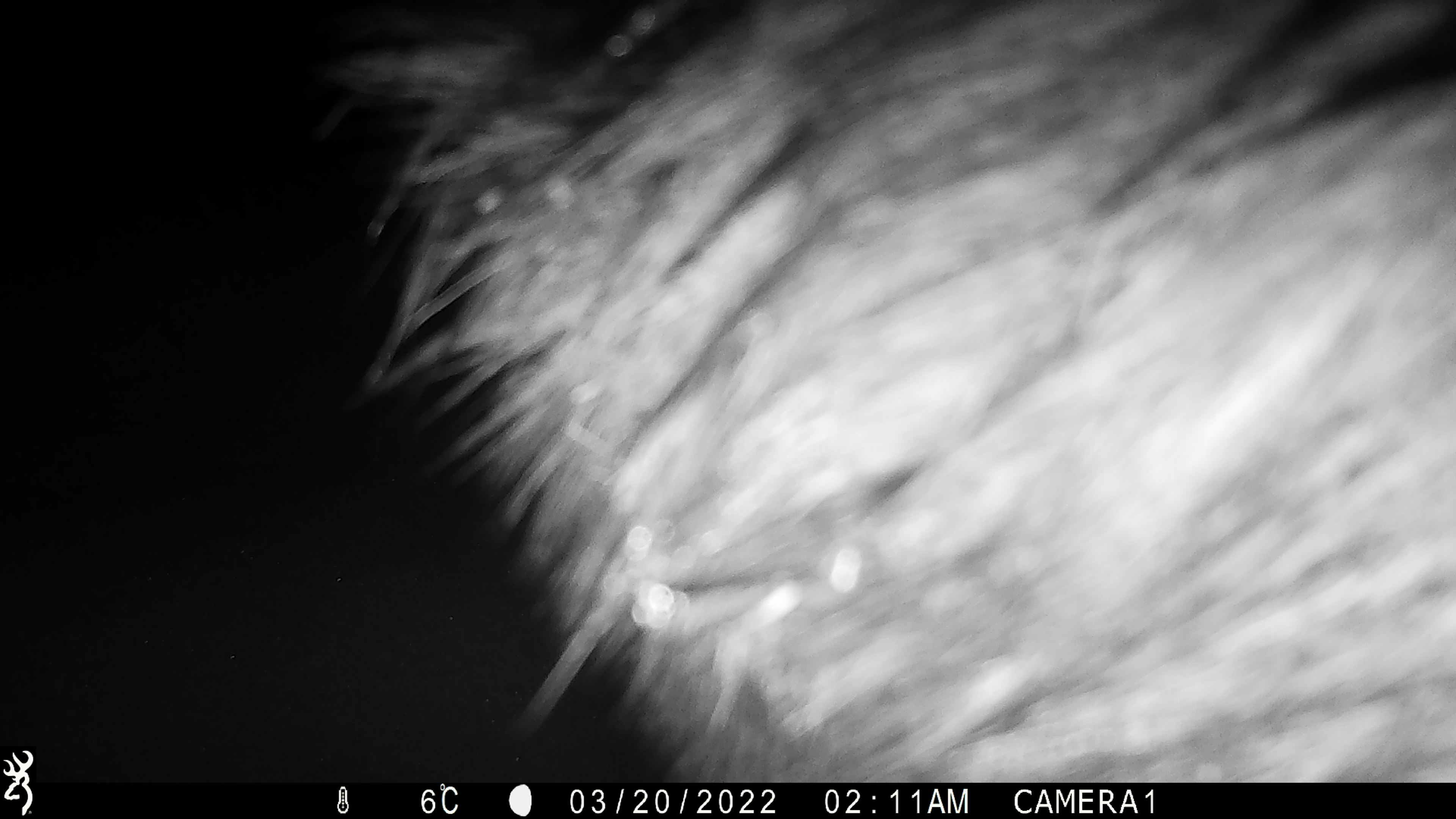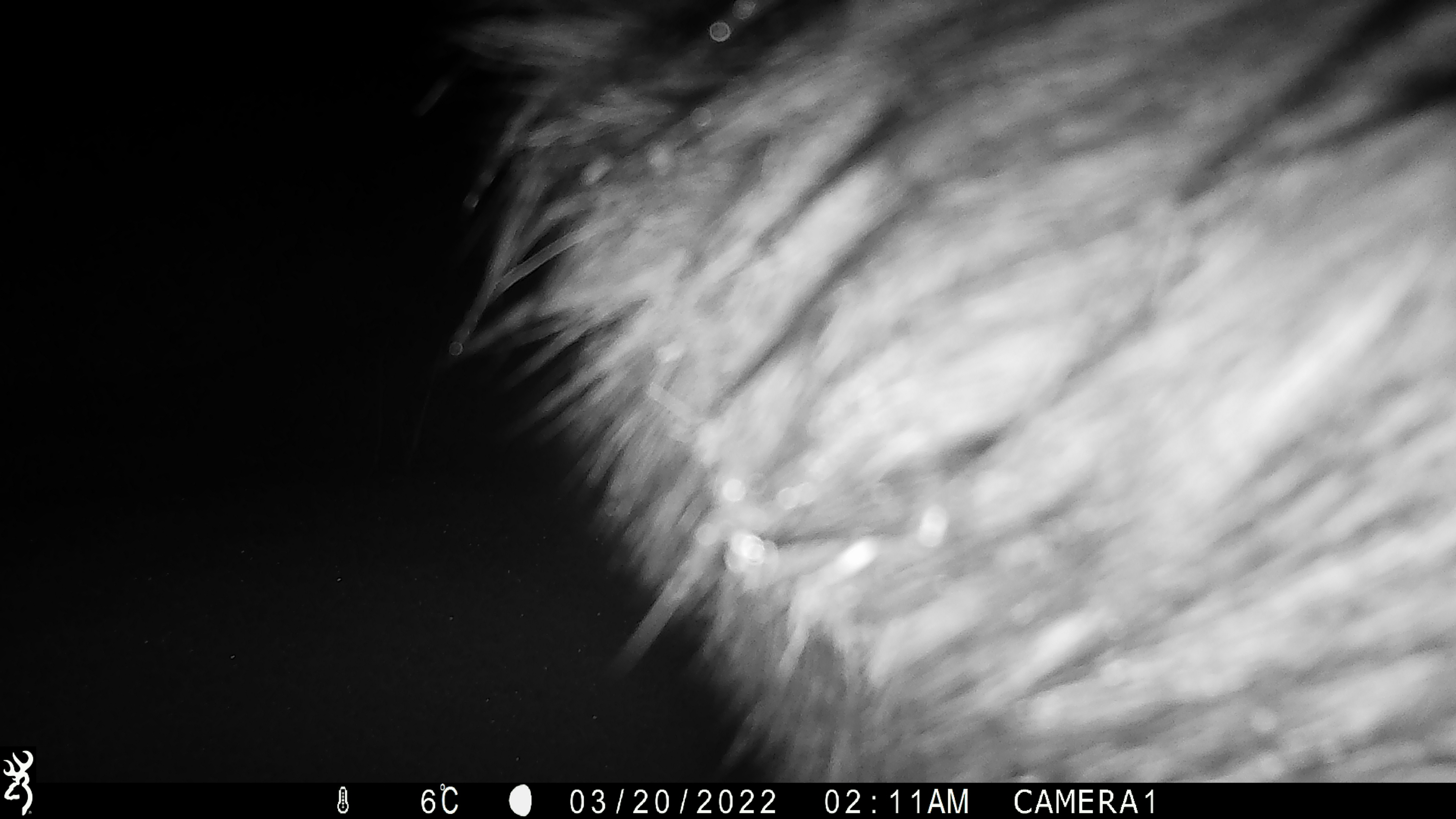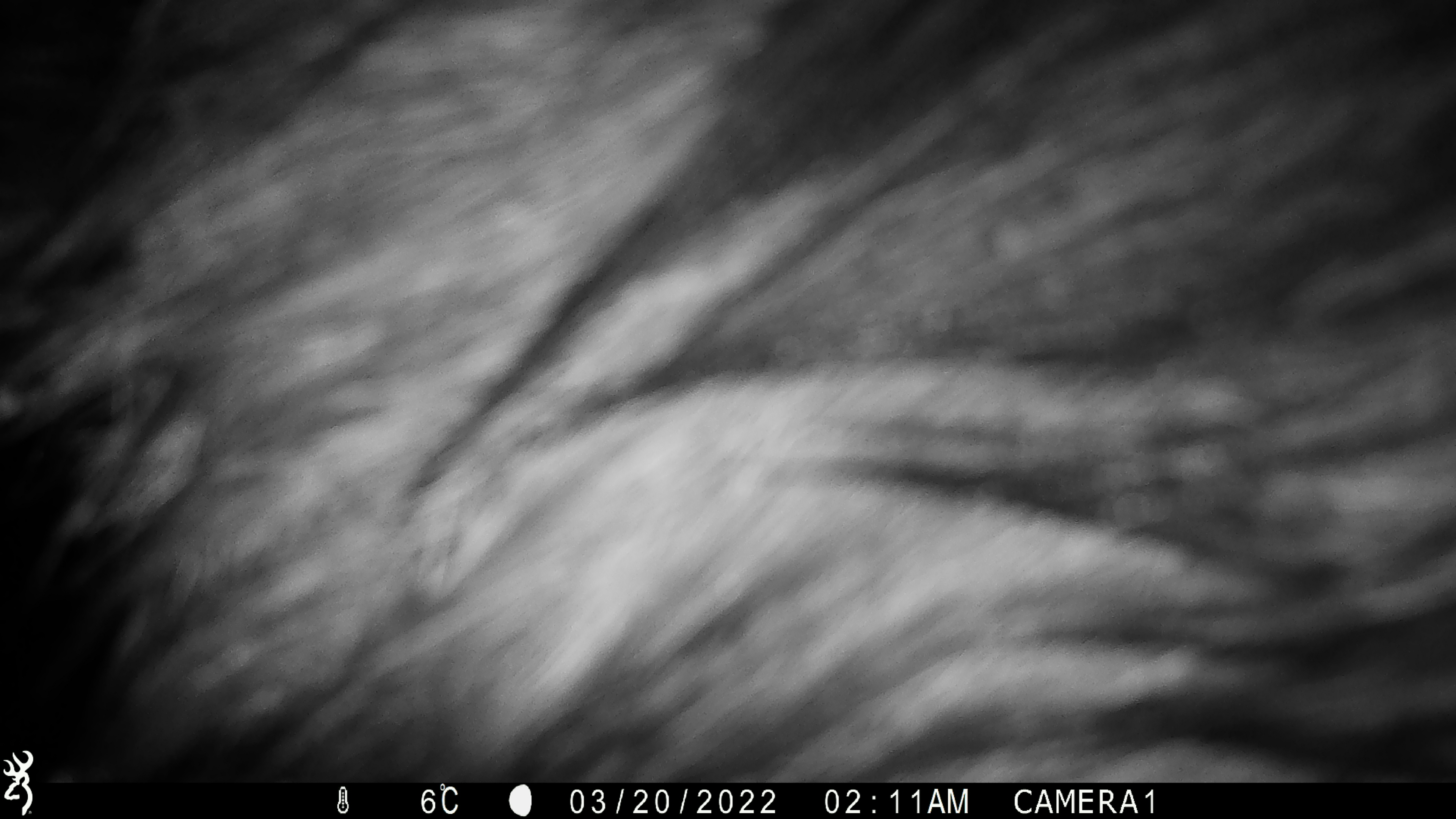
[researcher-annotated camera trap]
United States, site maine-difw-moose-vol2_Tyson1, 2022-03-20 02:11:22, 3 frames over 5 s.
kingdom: Animalia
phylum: Chordata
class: Mammalia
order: Artiodactyla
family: Cervidae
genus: Alces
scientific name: Alces alces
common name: moose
Moose (Alces alces).